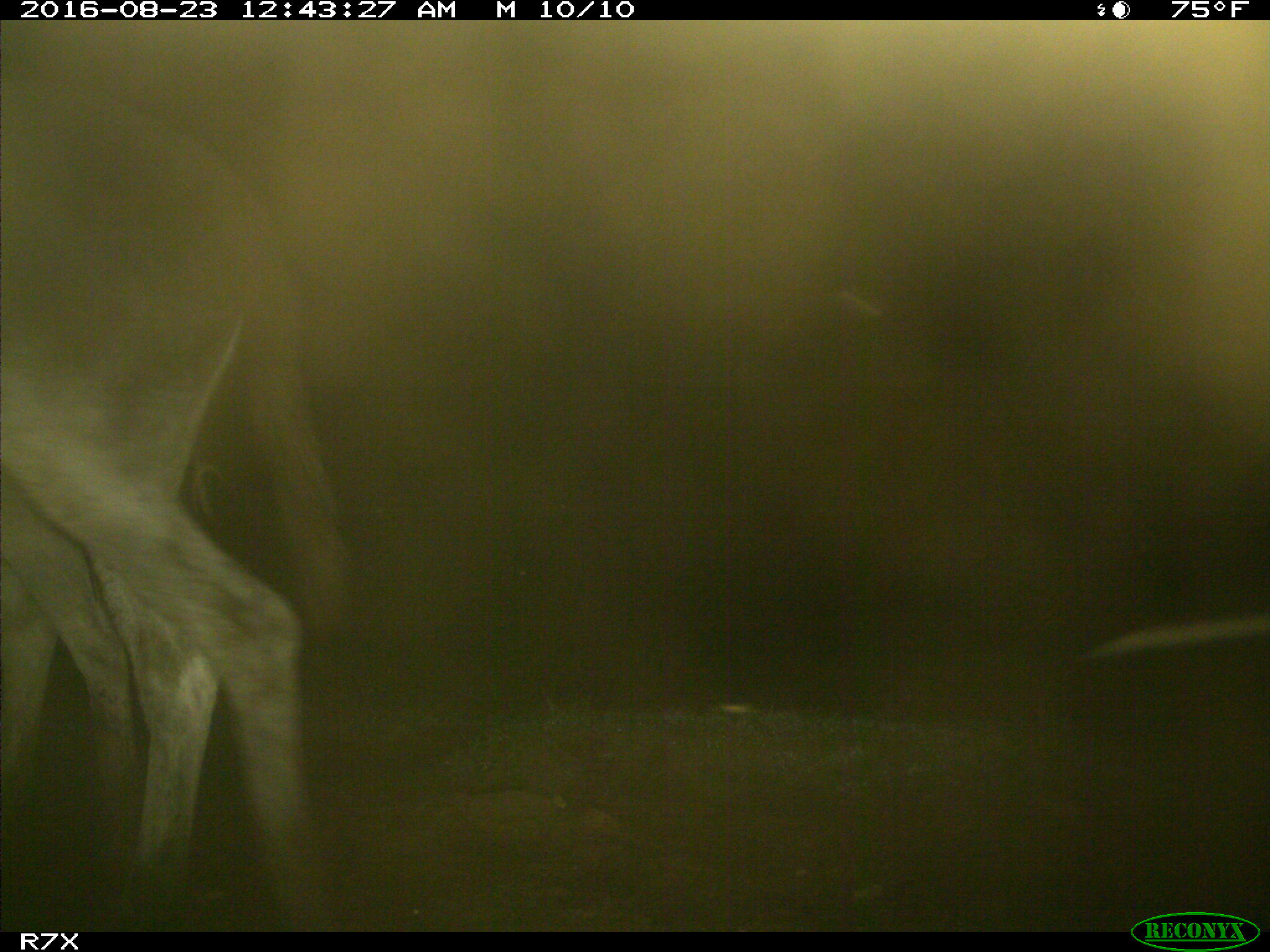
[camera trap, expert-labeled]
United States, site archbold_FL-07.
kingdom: Animalia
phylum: Chordata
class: Mammalia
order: Perissodactyla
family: Equidae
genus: Equus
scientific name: Equus africanus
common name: african wild ass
Equus africanus (african wild ass).